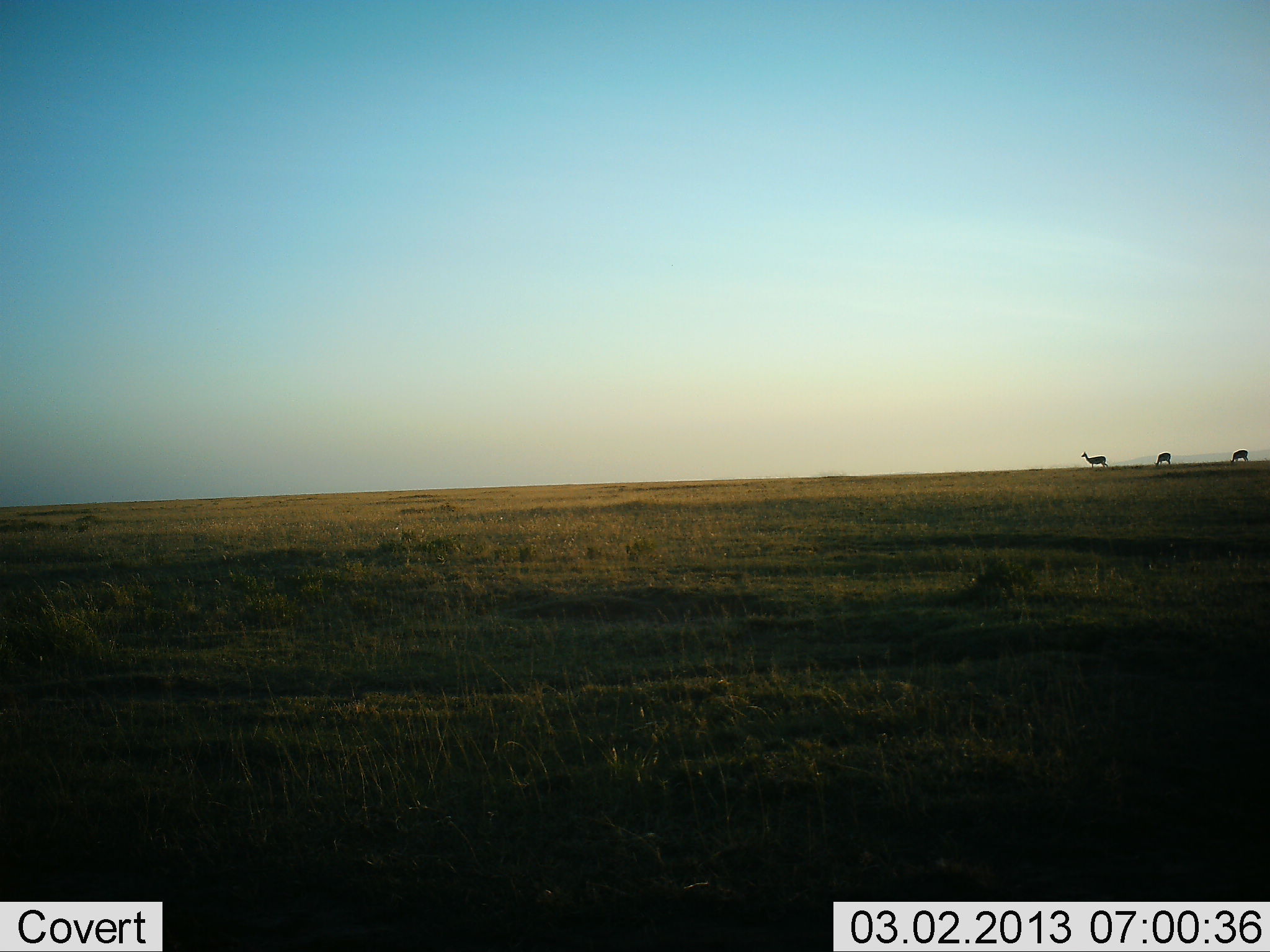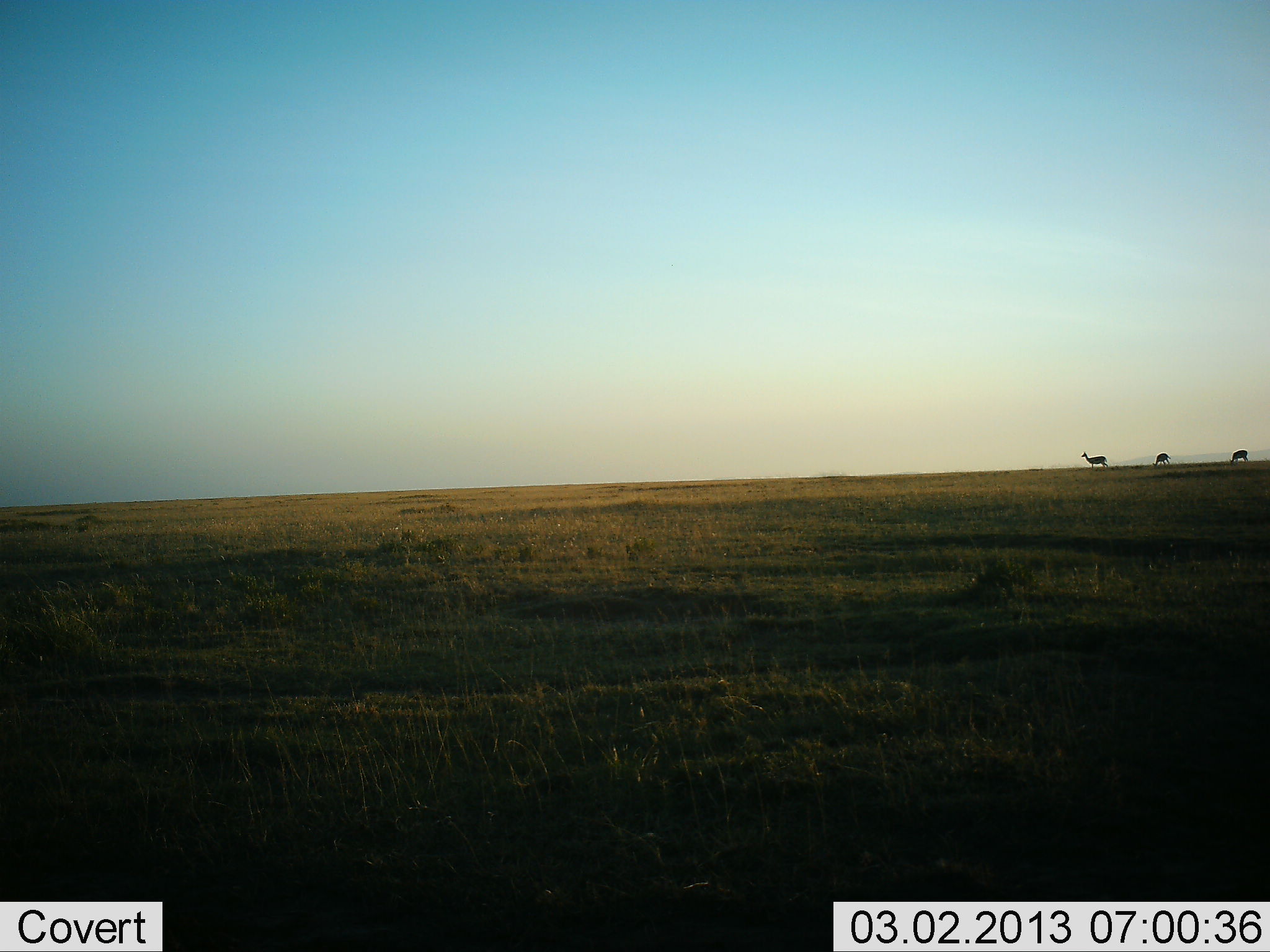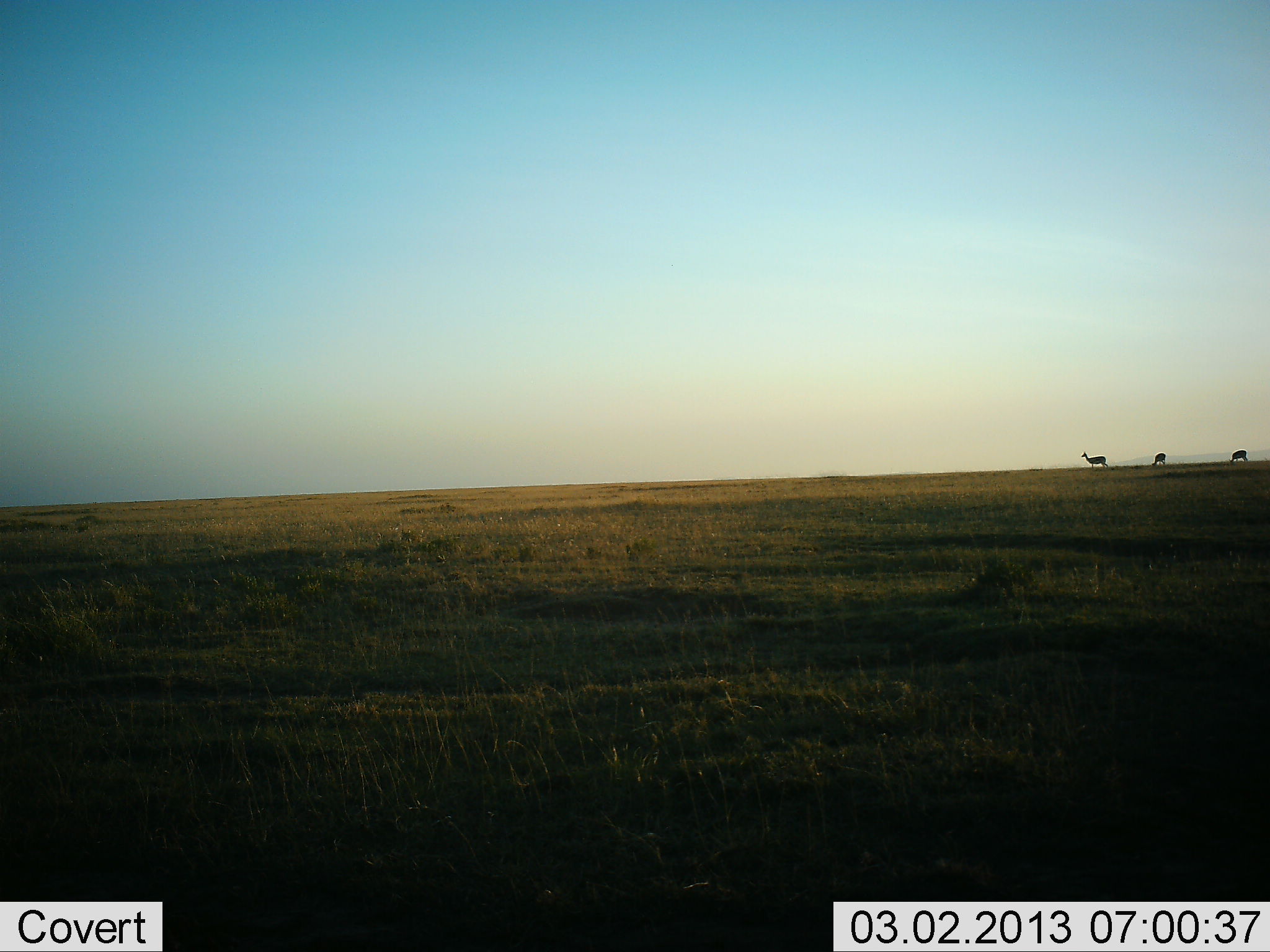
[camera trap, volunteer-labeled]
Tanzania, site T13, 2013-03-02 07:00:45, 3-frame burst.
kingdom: Animalia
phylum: Chordata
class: Mammalia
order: Artiodactyla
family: Bovidae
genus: Eudorcas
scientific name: Eudorcas thomsonii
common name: thomson's gazelle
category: gazellethomsons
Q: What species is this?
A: Gazellethomsons (thomson's gazelle) (Eudorcas thomsonii).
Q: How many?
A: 3.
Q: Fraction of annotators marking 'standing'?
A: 89%.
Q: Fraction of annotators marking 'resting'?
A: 0%.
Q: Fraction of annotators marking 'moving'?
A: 11%.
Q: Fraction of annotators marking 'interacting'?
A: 0%.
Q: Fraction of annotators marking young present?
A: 0%.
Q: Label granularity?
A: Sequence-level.